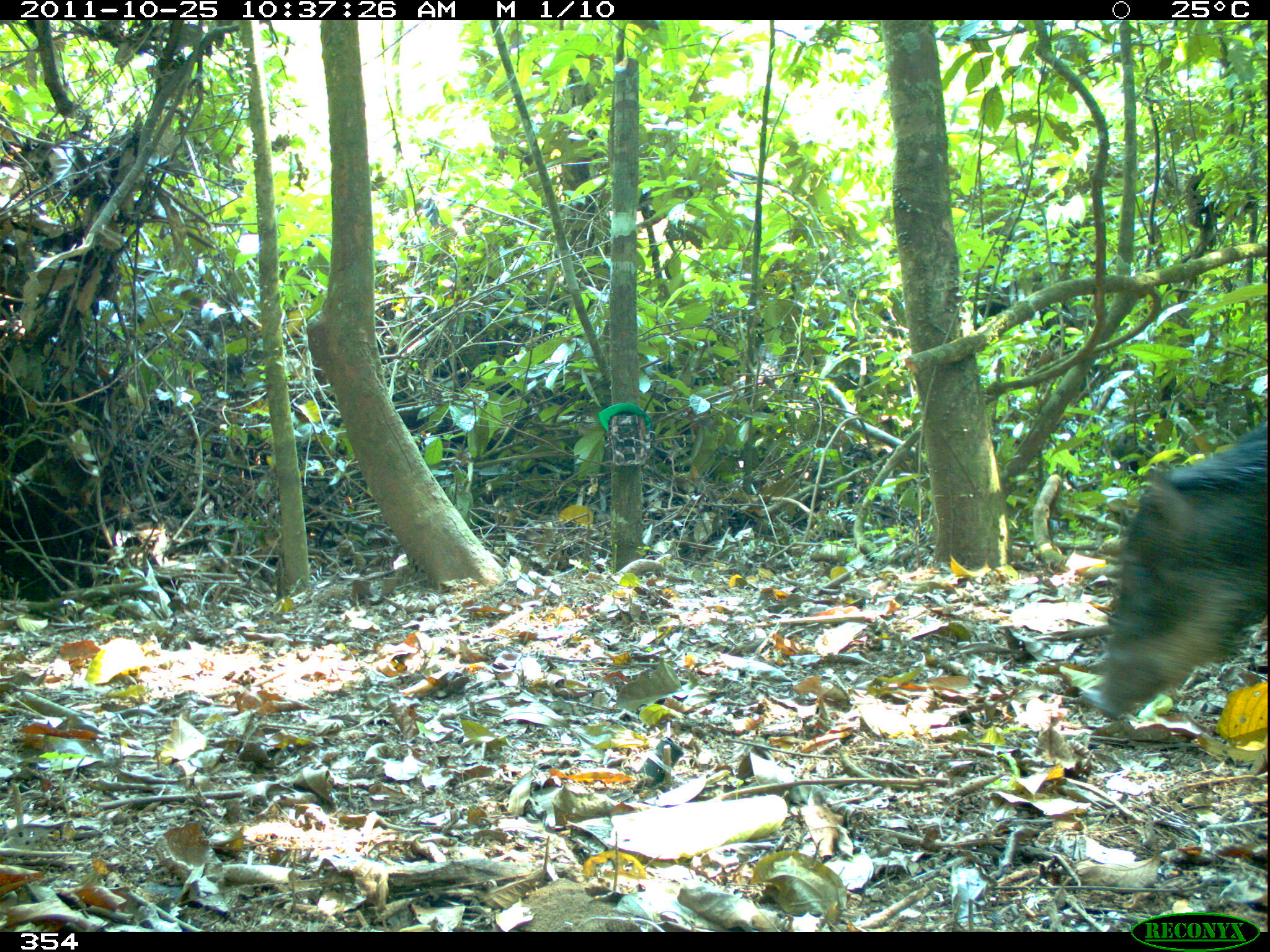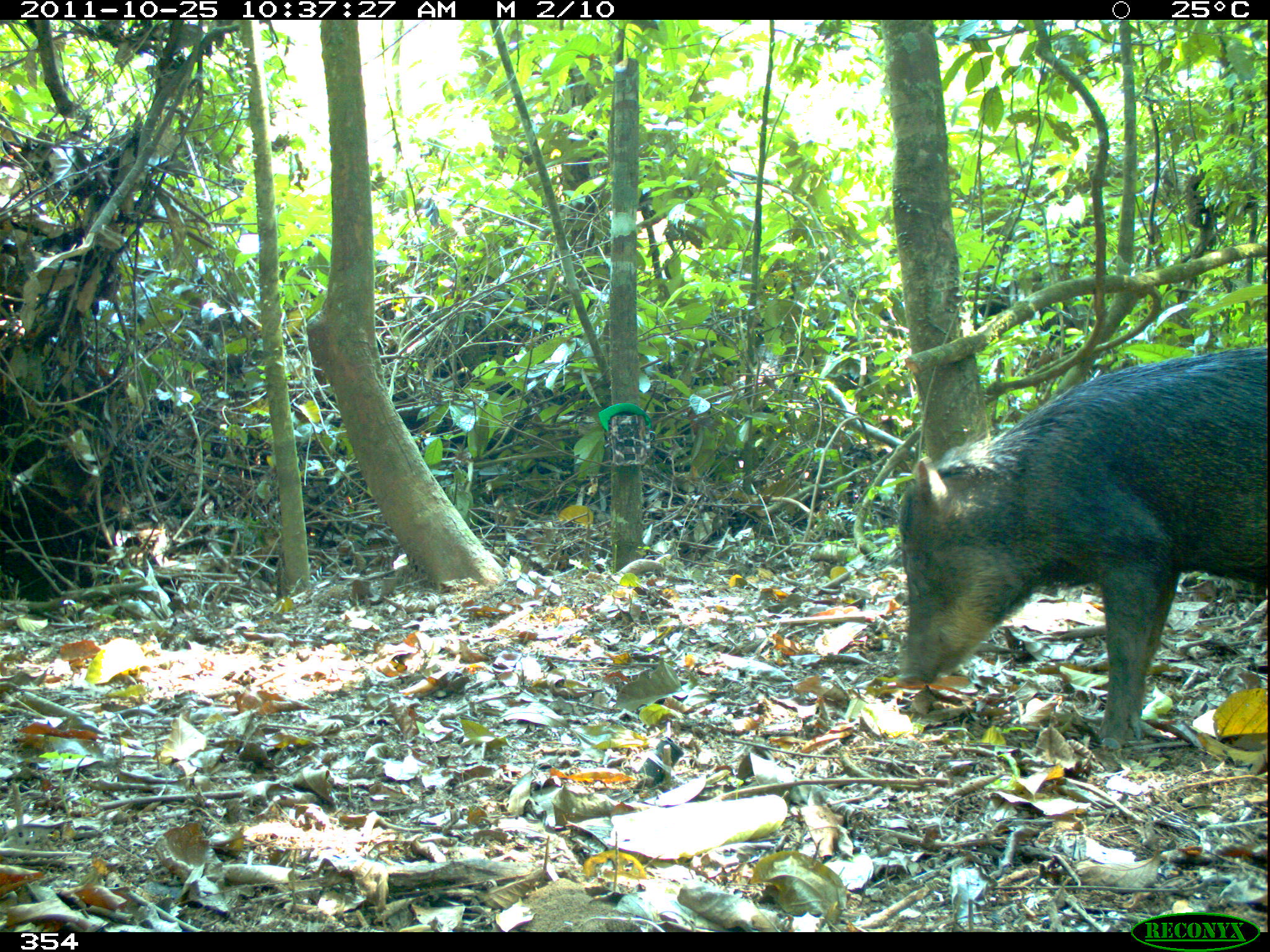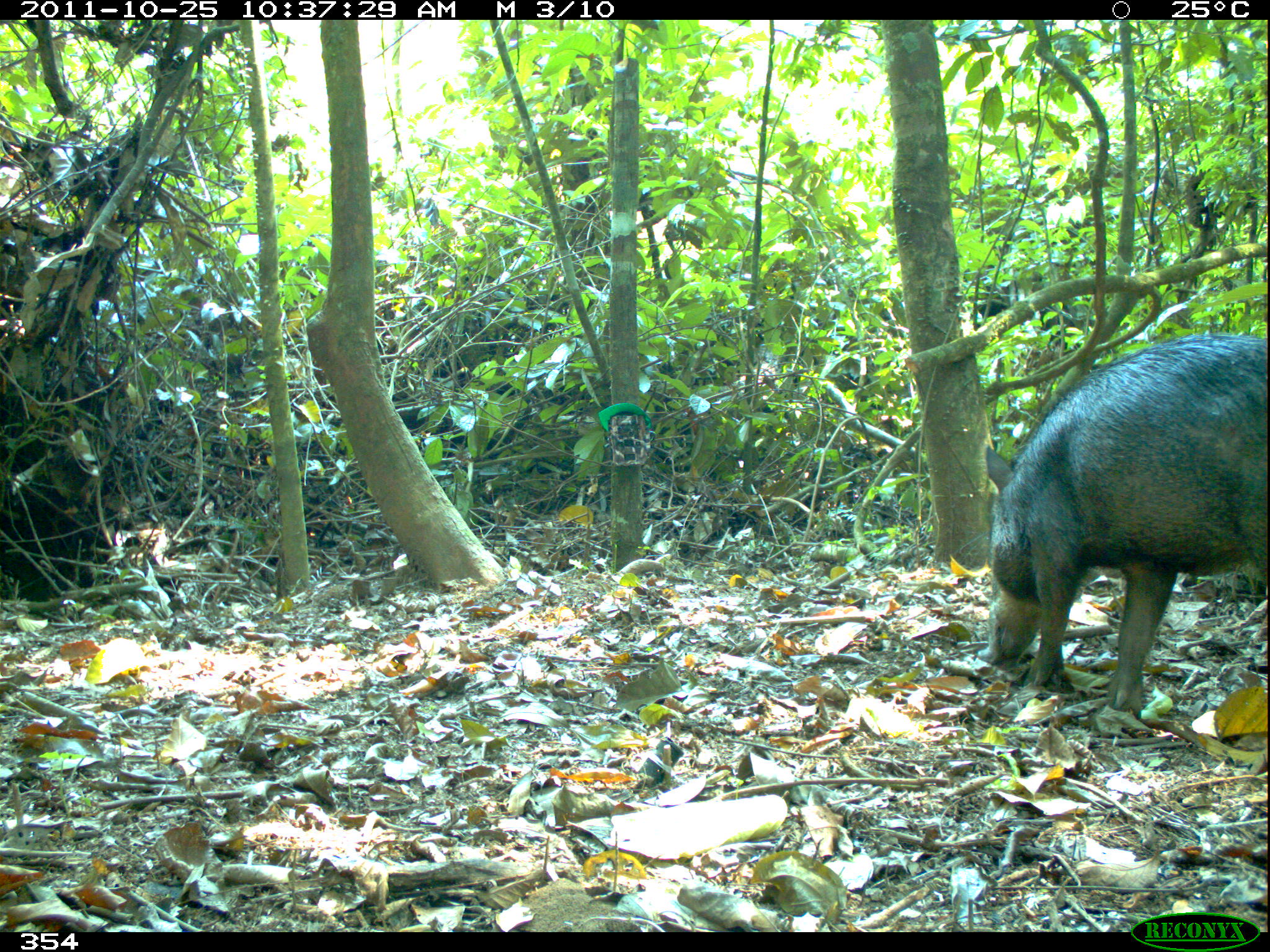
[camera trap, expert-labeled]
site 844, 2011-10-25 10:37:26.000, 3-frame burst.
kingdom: Animalia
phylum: Chordata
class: Mammalia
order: Artiodactyla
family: Tayassuidae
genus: Tayassu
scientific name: Tayassu pecari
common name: white-lipped peccary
Tayassu pecari (white-lipped peccary).